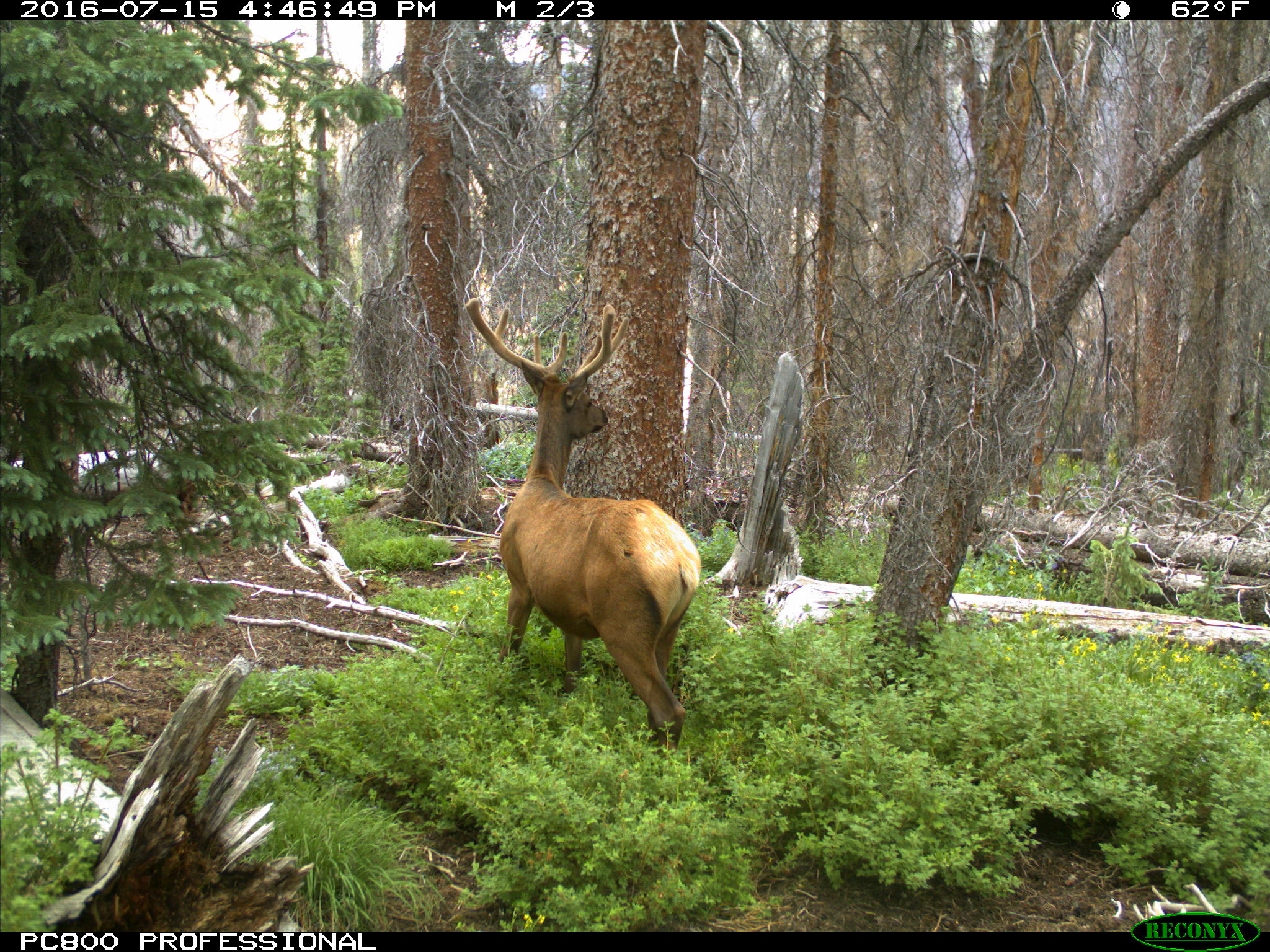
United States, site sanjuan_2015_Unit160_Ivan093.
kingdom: Animalia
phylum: Chordata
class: Mammalia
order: Artiodactyla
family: Cervidae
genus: Cervus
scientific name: Cervus elaphus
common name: red deer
Cervus elaphus (red deer).